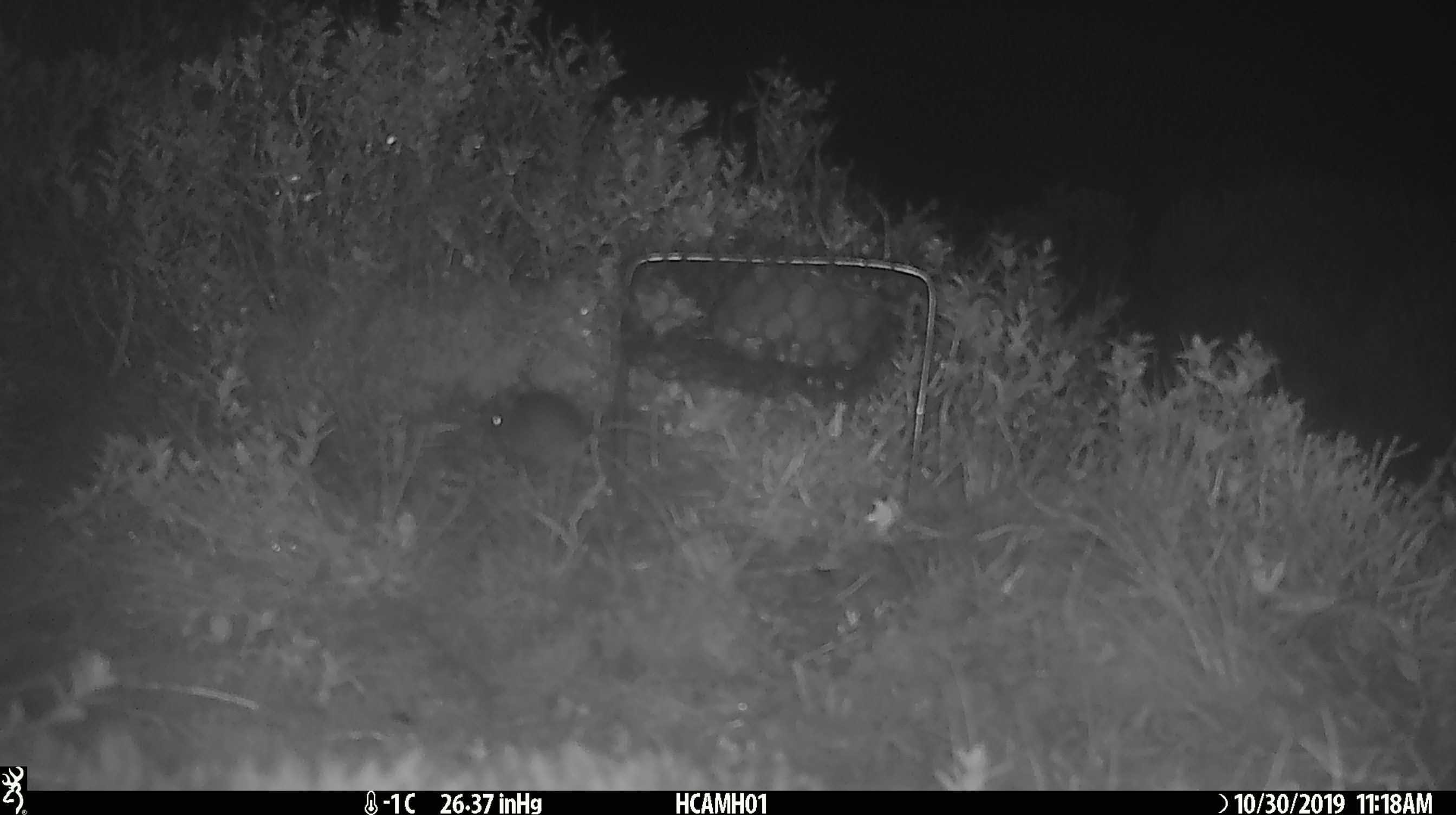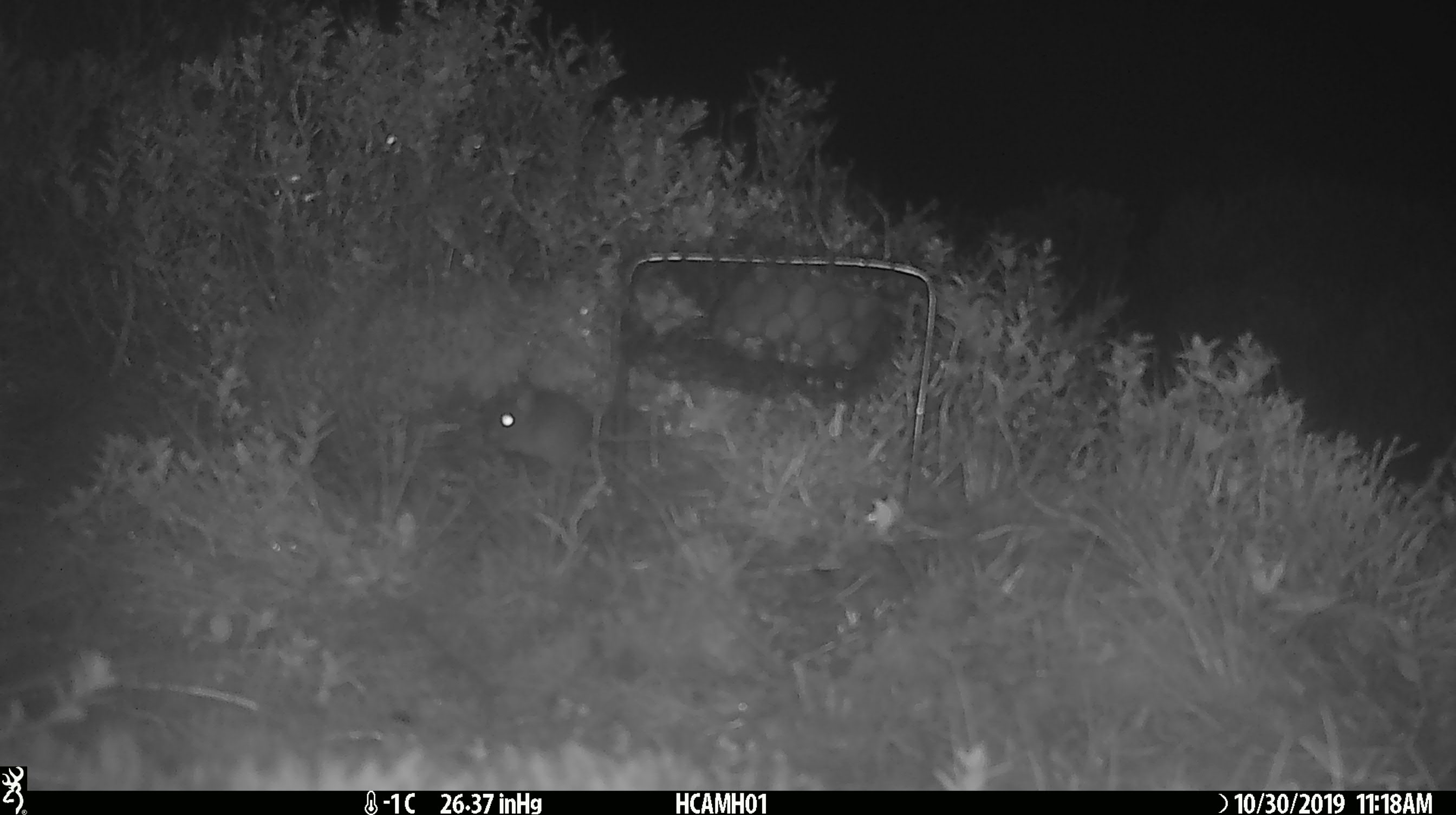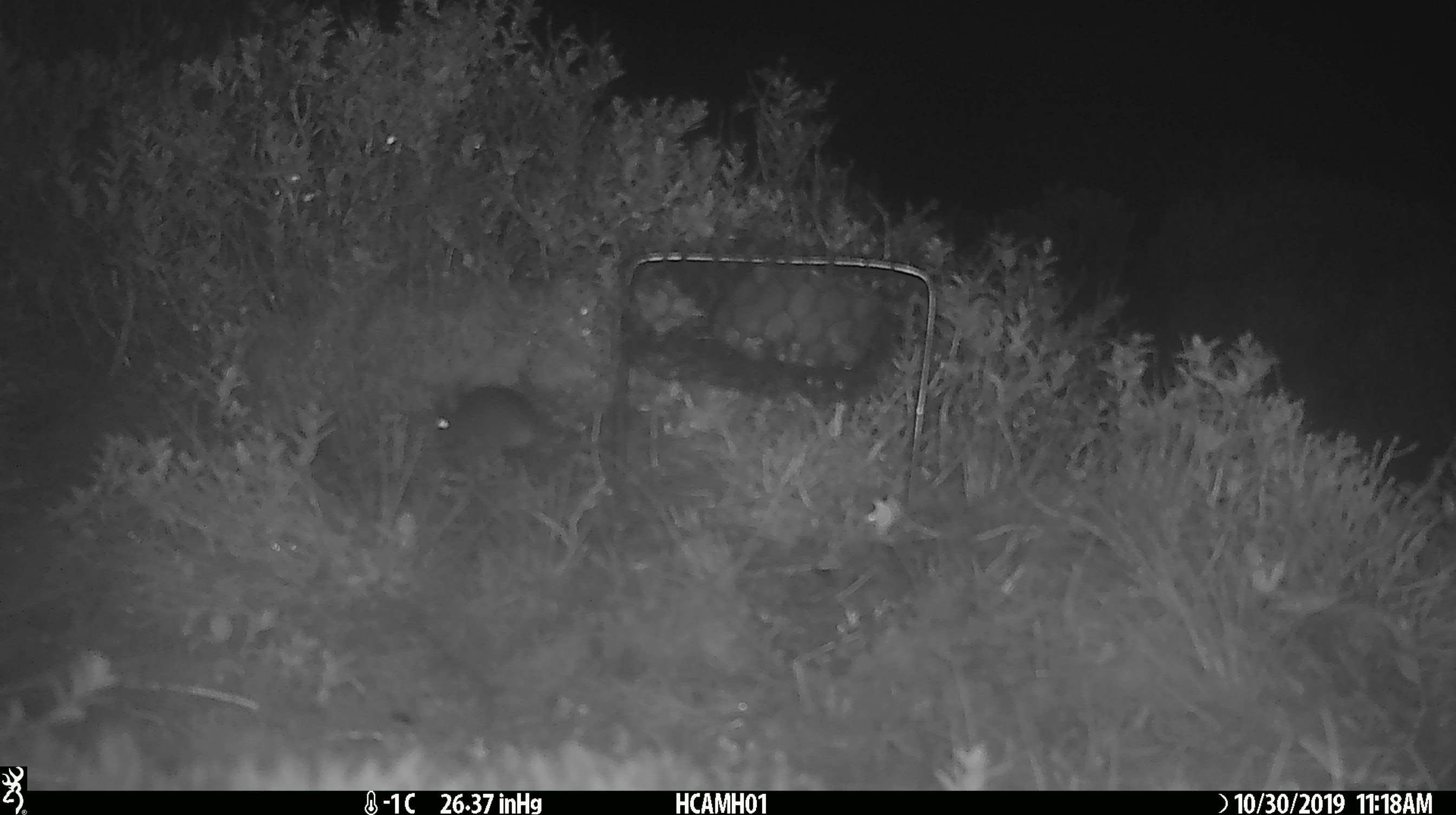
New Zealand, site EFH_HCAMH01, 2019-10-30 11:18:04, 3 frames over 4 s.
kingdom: Animalia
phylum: Chordata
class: Mammalia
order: Rodentia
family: Muridae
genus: Mus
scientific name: Mus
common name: mouse